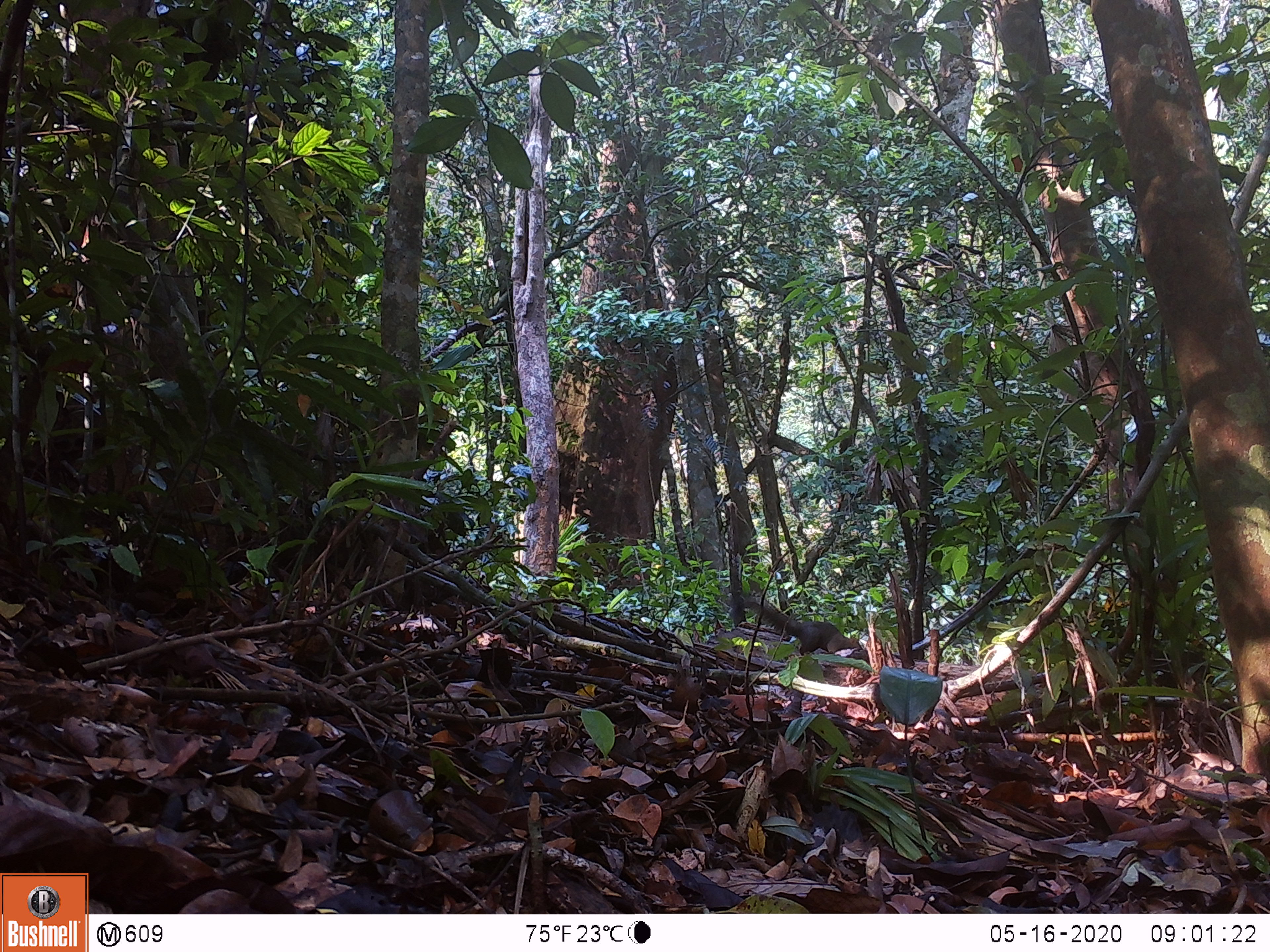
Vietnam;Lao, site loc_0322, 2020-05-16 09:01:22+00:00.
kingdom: Animalia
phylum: Chordata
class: Mammalia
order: Rodentia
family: Sciuridae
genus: Callosciurus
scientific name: Callosciurus erythraeus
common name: pallas's squirrel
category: pallass squirrel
Pallass squirrel (pallas's squirrel) (Callosciurus erythraeus). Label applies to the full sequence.